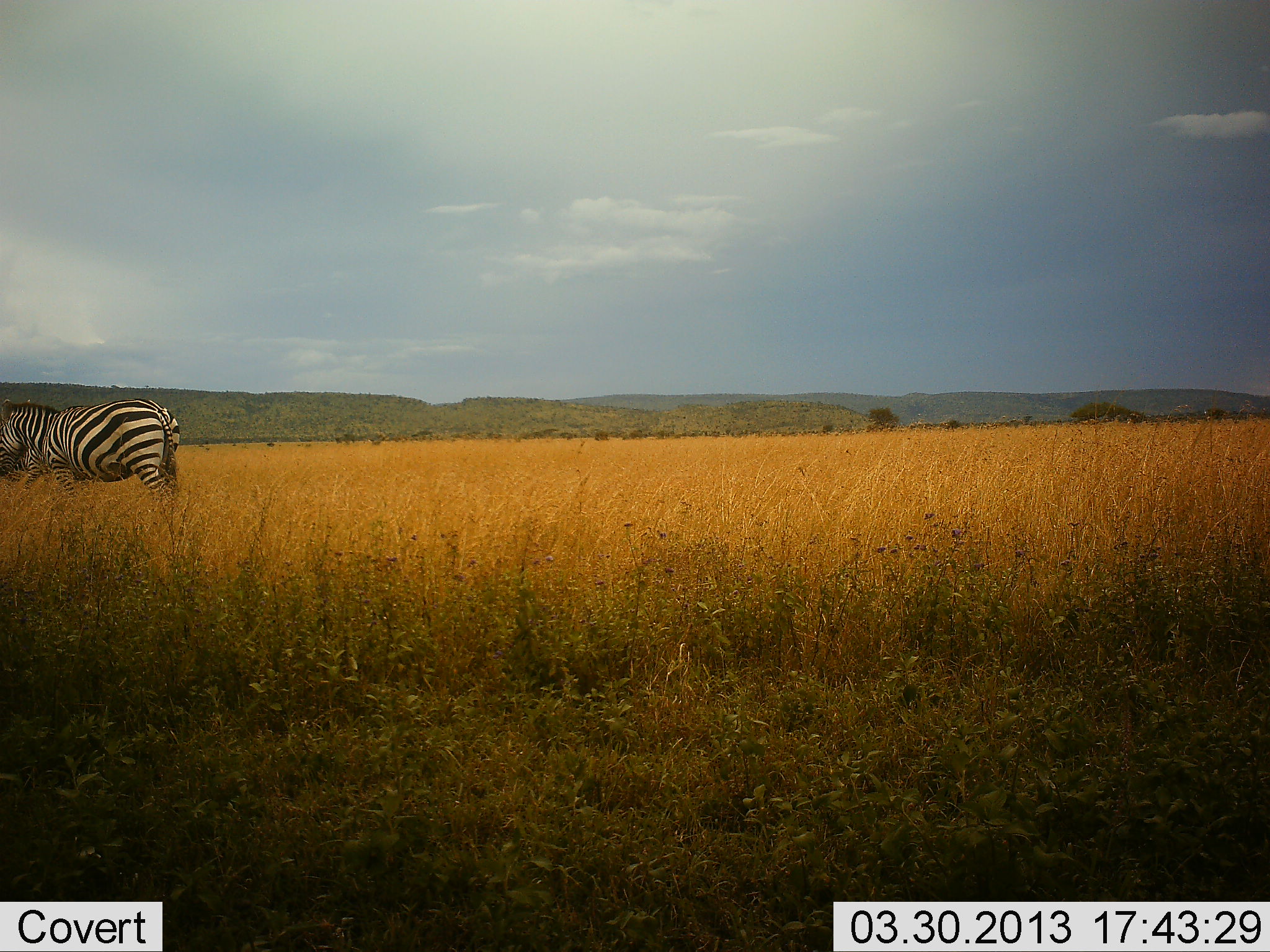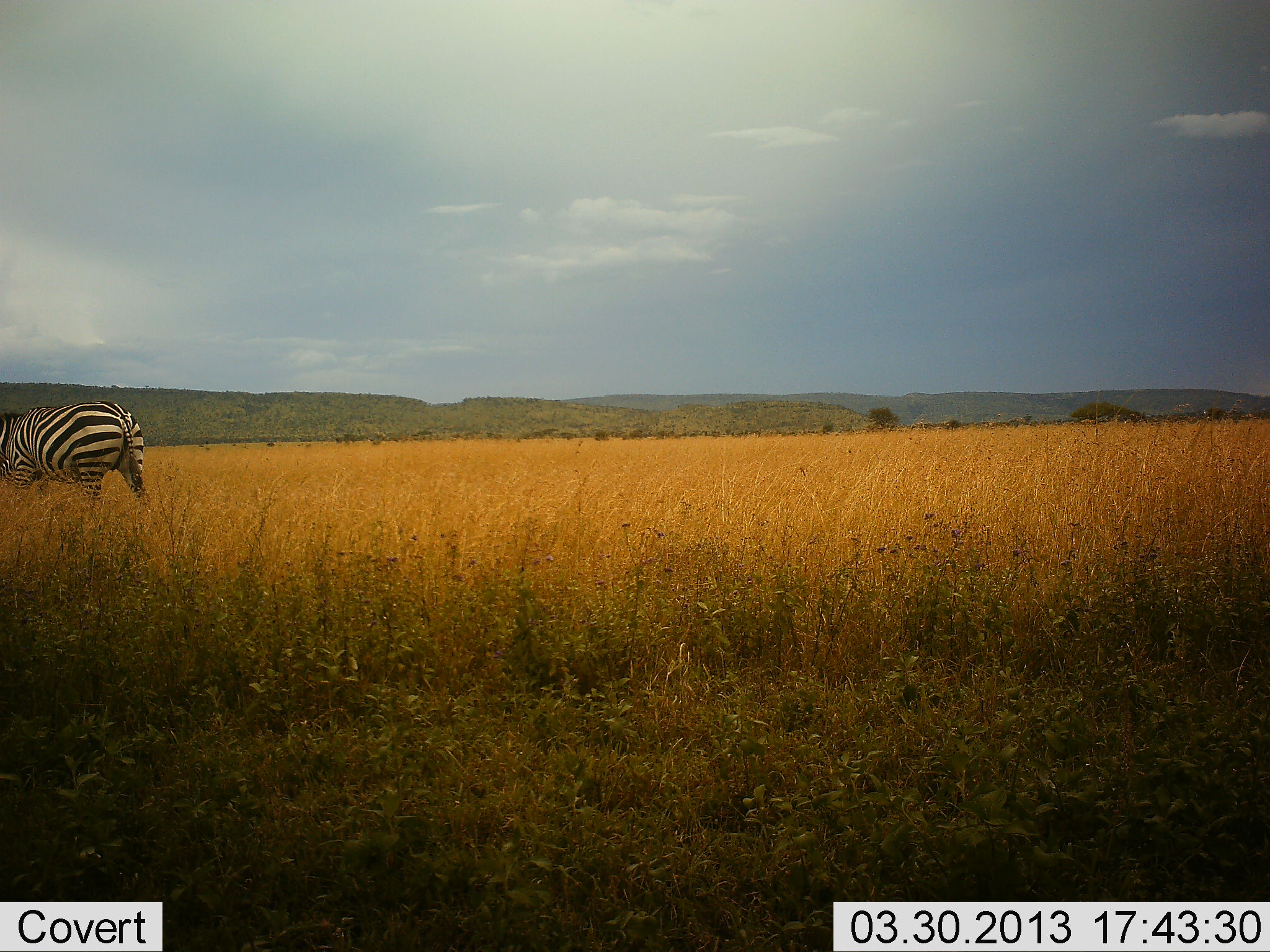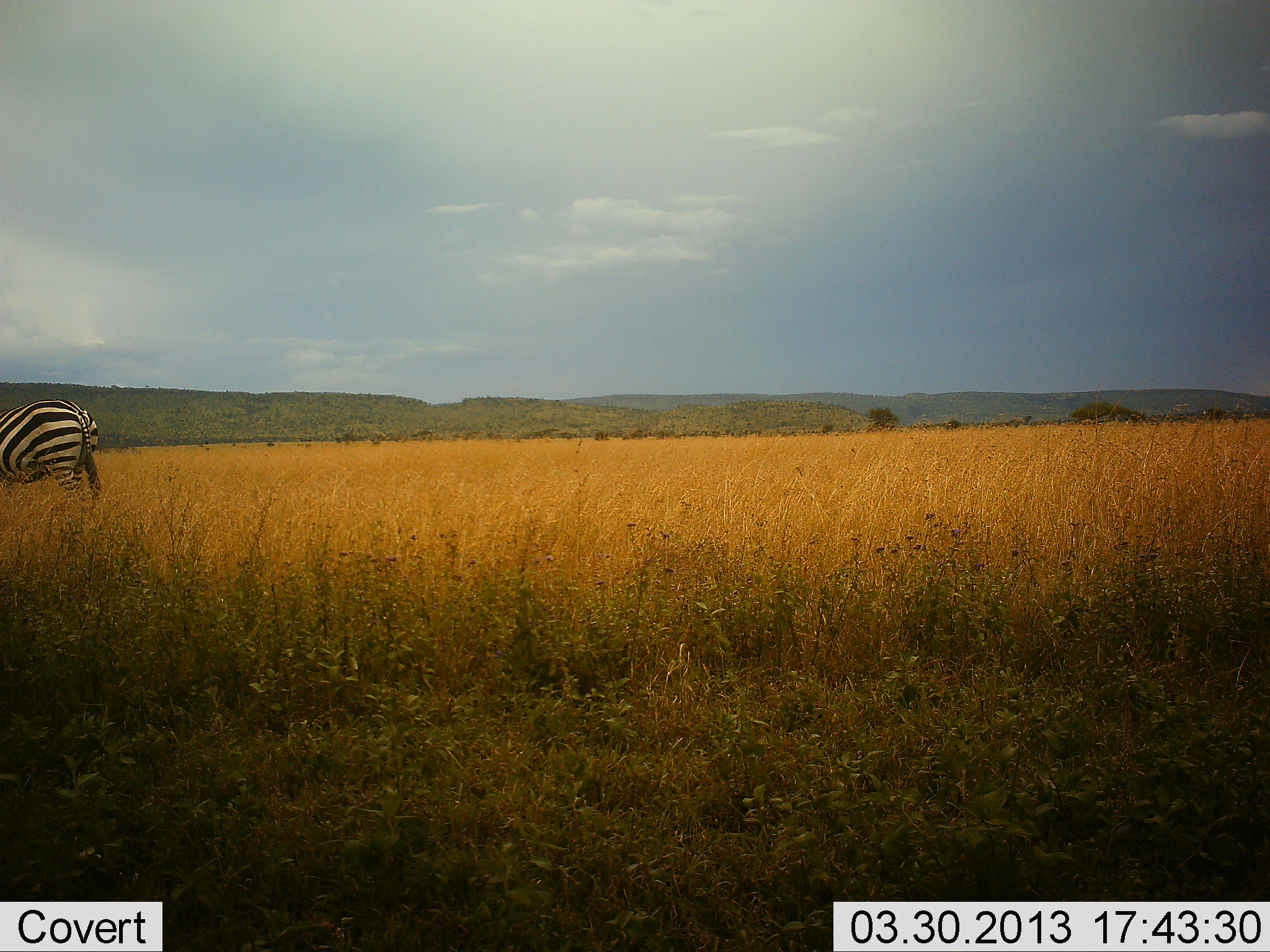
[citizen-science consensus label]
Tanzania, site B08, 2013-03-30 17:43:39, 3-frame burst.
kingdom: Animalia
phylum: Chordata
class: Mammalia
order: Perissodactyla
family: Equidae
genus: Equus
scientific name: Equus quagga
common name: plains zebra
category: zebra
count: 1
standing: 8%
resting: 0%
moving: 88%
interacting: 0%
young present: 0%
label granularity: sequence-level